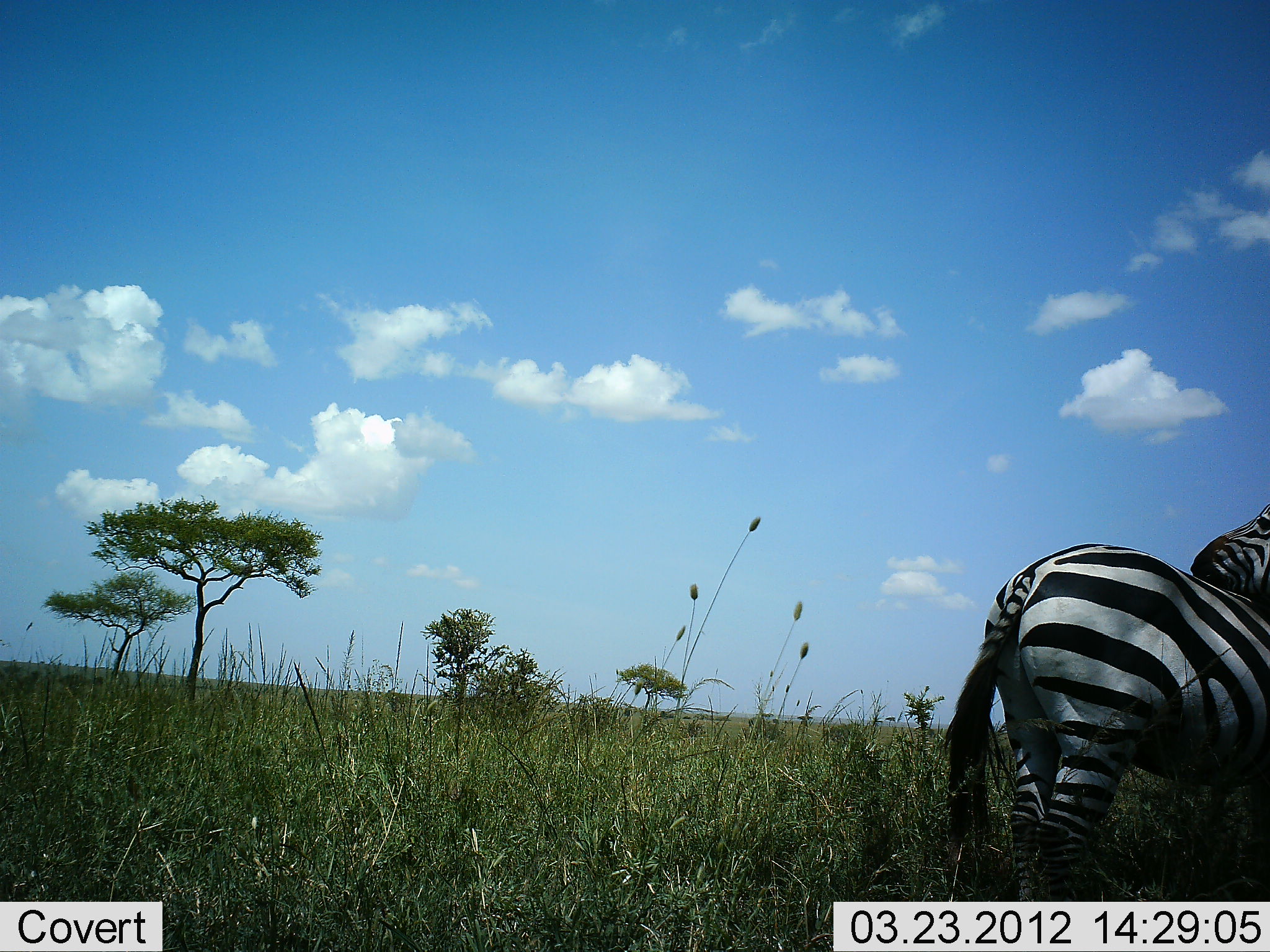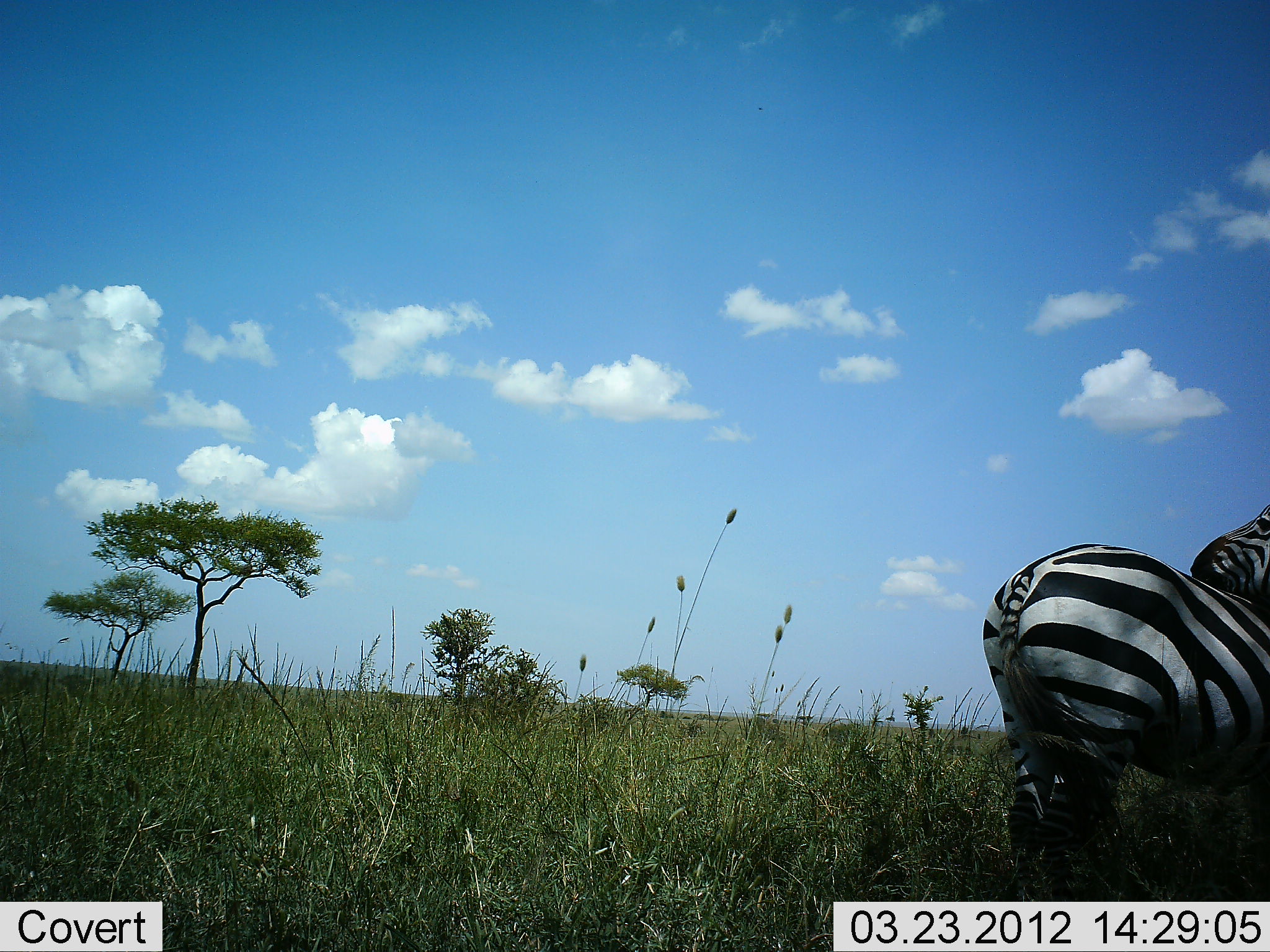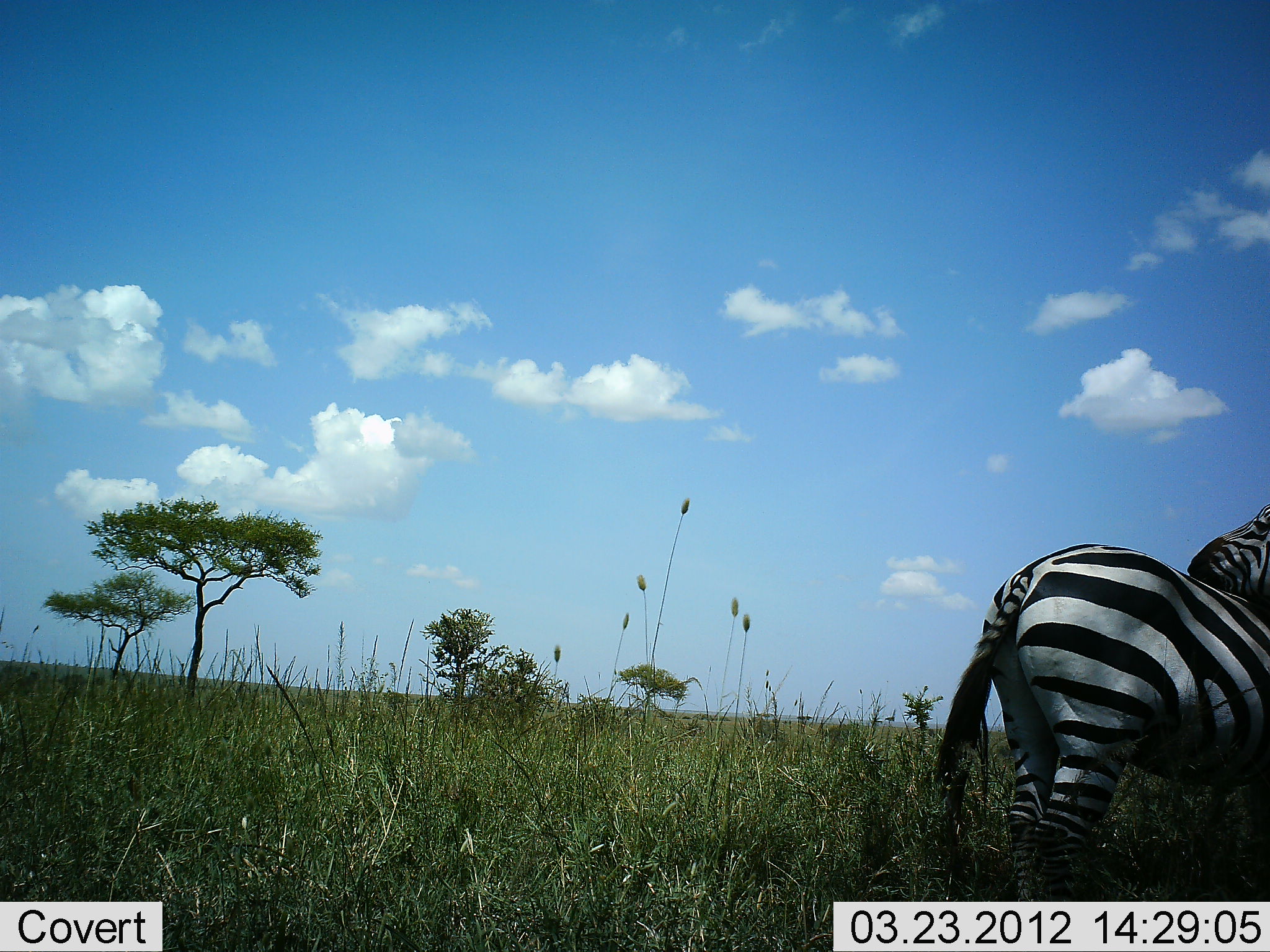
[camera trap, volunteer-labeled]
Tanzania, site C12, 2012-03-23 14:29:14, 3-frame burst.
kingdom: Animalia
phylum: Chordata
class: Mammalia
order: Perissodactyla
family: Equidae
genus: Equus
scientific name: Equus quagga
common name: plains zebra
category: zebra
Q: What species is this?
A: Zebra (plains zebra) (Equus quagga).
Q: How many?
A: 1.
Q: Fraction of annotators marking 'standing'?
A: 100%.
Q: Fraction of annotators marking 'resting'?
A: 0%.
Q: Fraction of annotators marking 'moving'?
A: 0%.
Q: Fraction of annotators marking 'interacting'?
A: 29%.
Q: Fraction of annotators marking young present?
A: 0%.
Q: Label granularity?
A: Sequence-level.